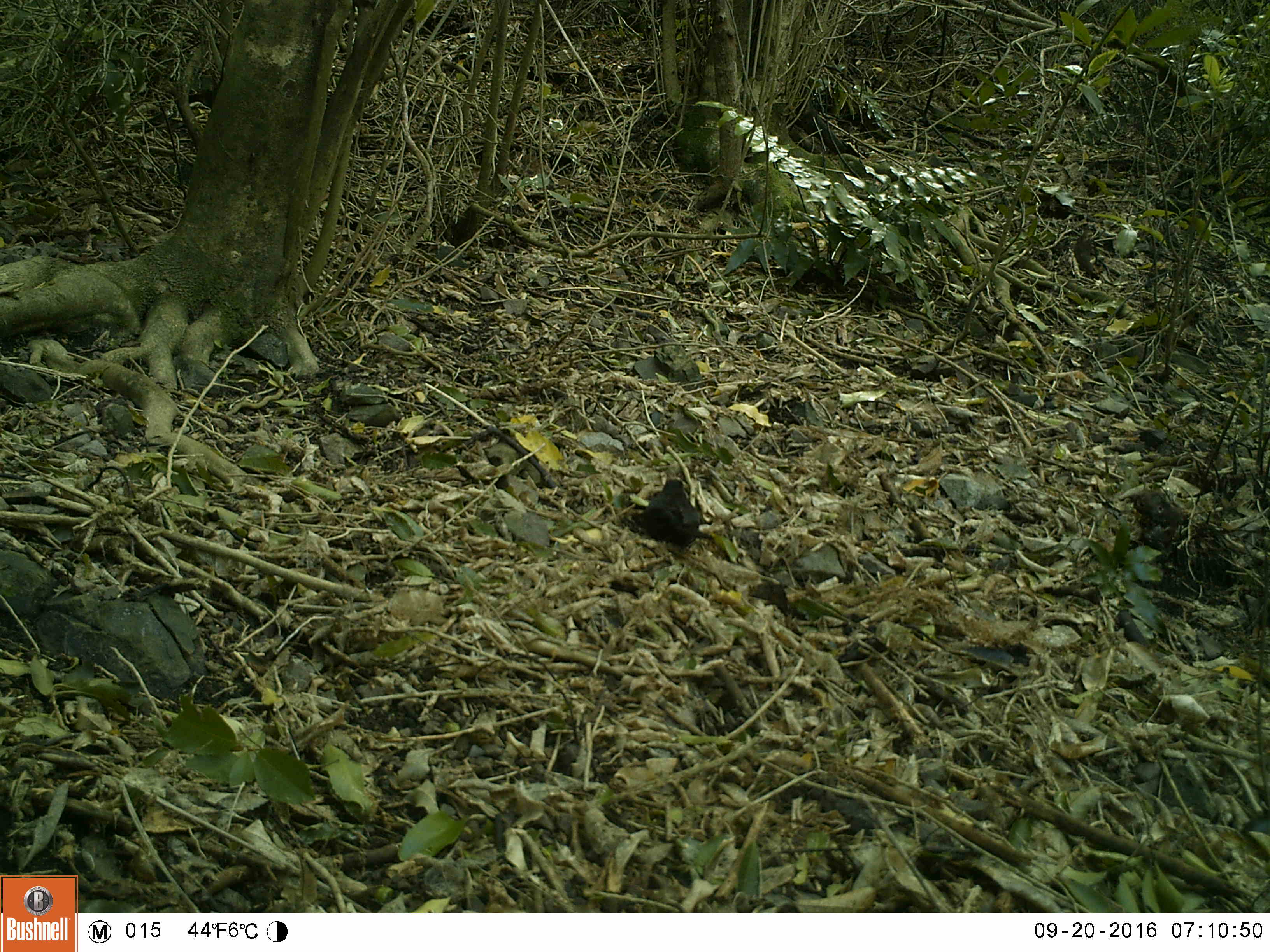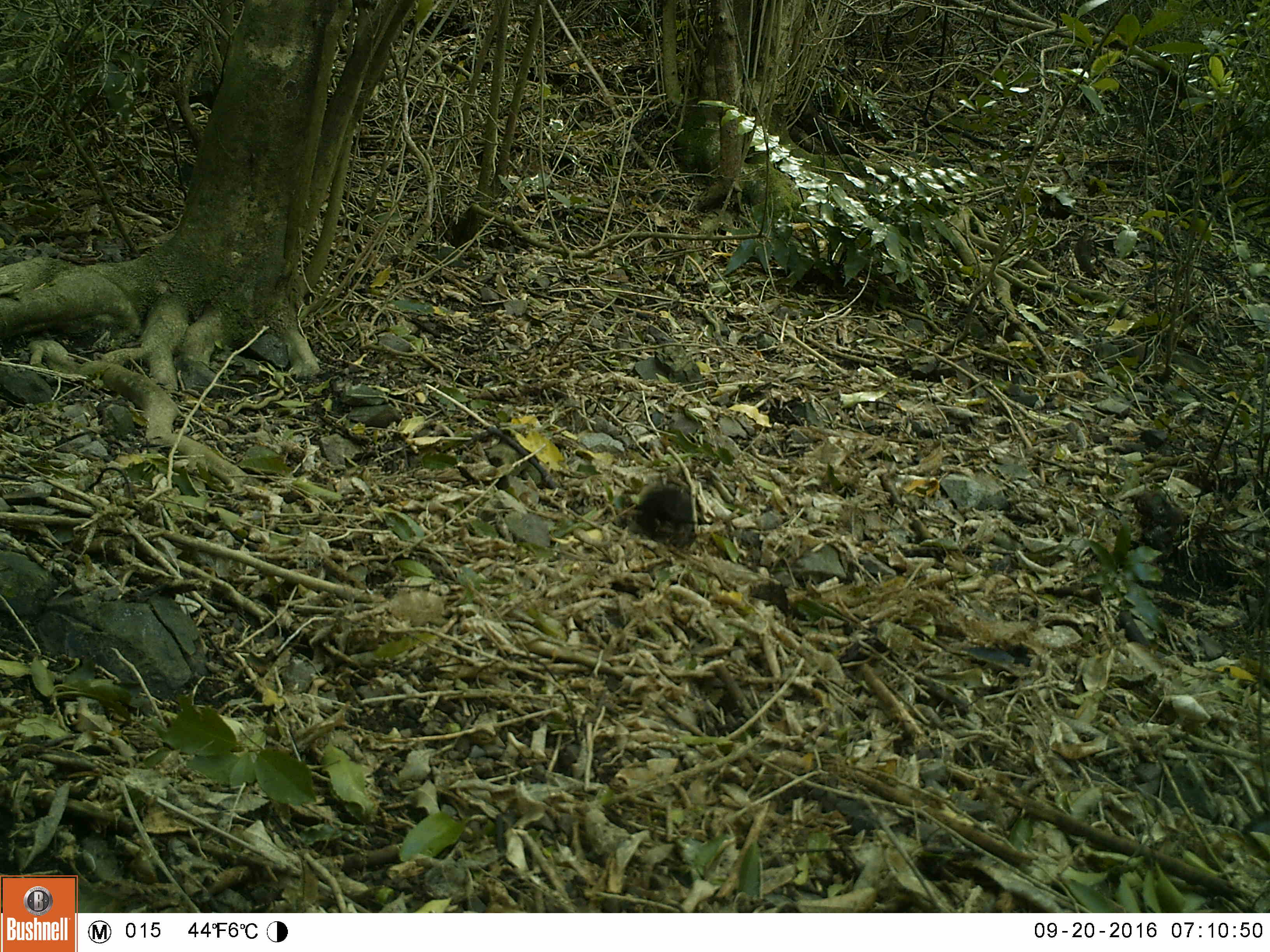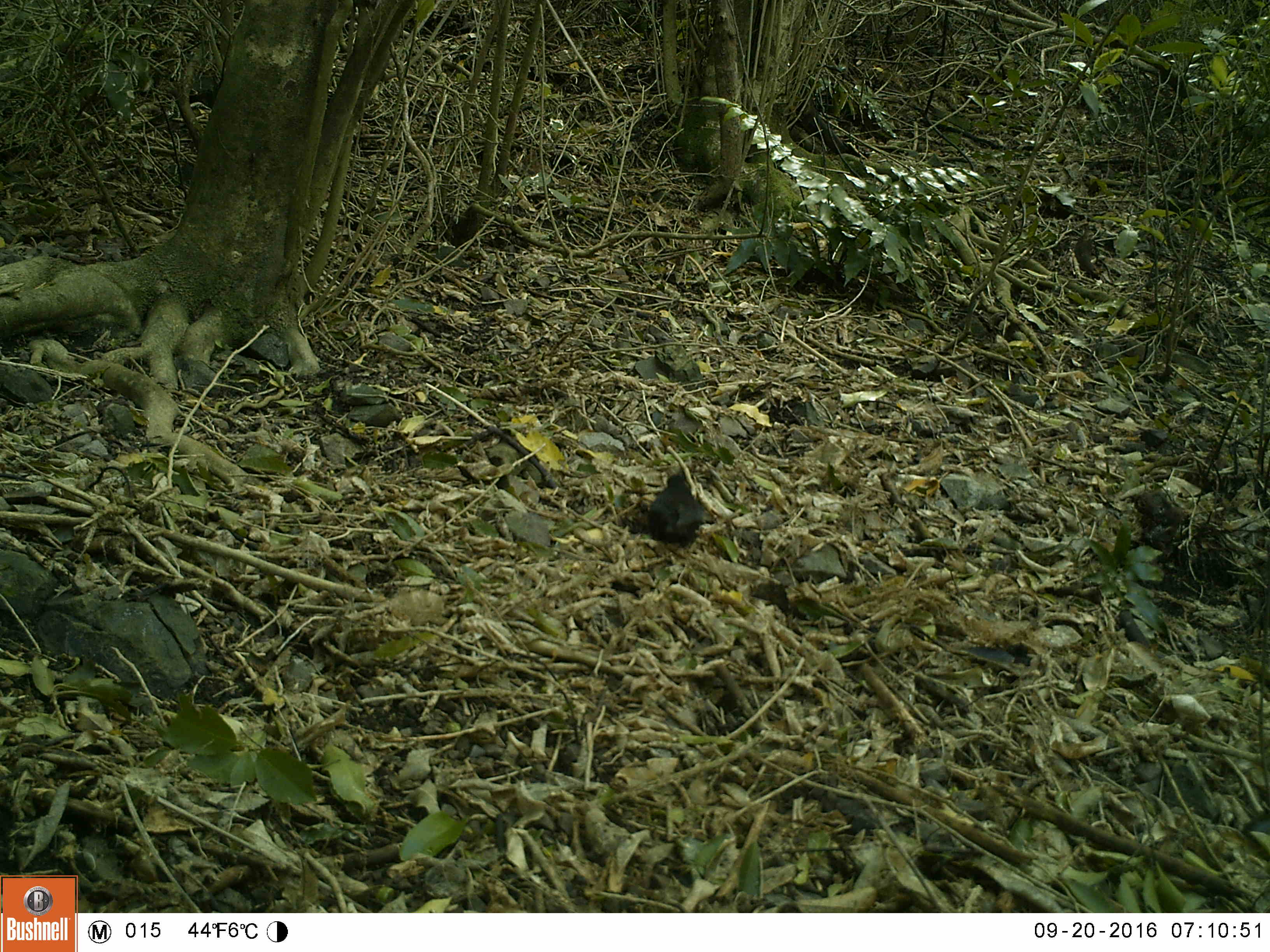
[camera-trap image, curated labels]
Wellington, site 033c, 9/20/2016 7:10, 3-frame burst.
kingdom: Animalia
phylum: Chordata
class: Aves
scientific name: Aves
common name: bird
Bird (Aves).